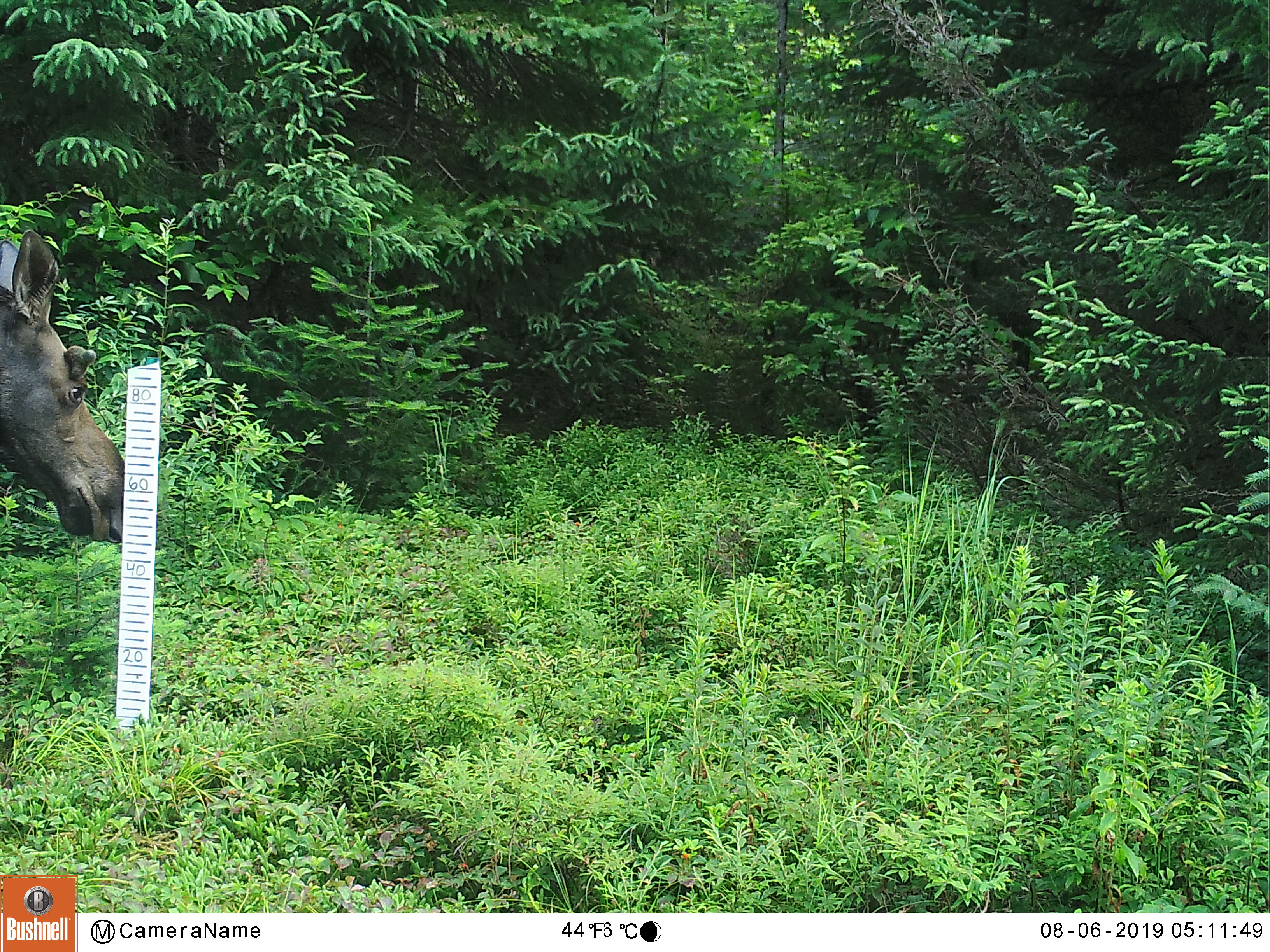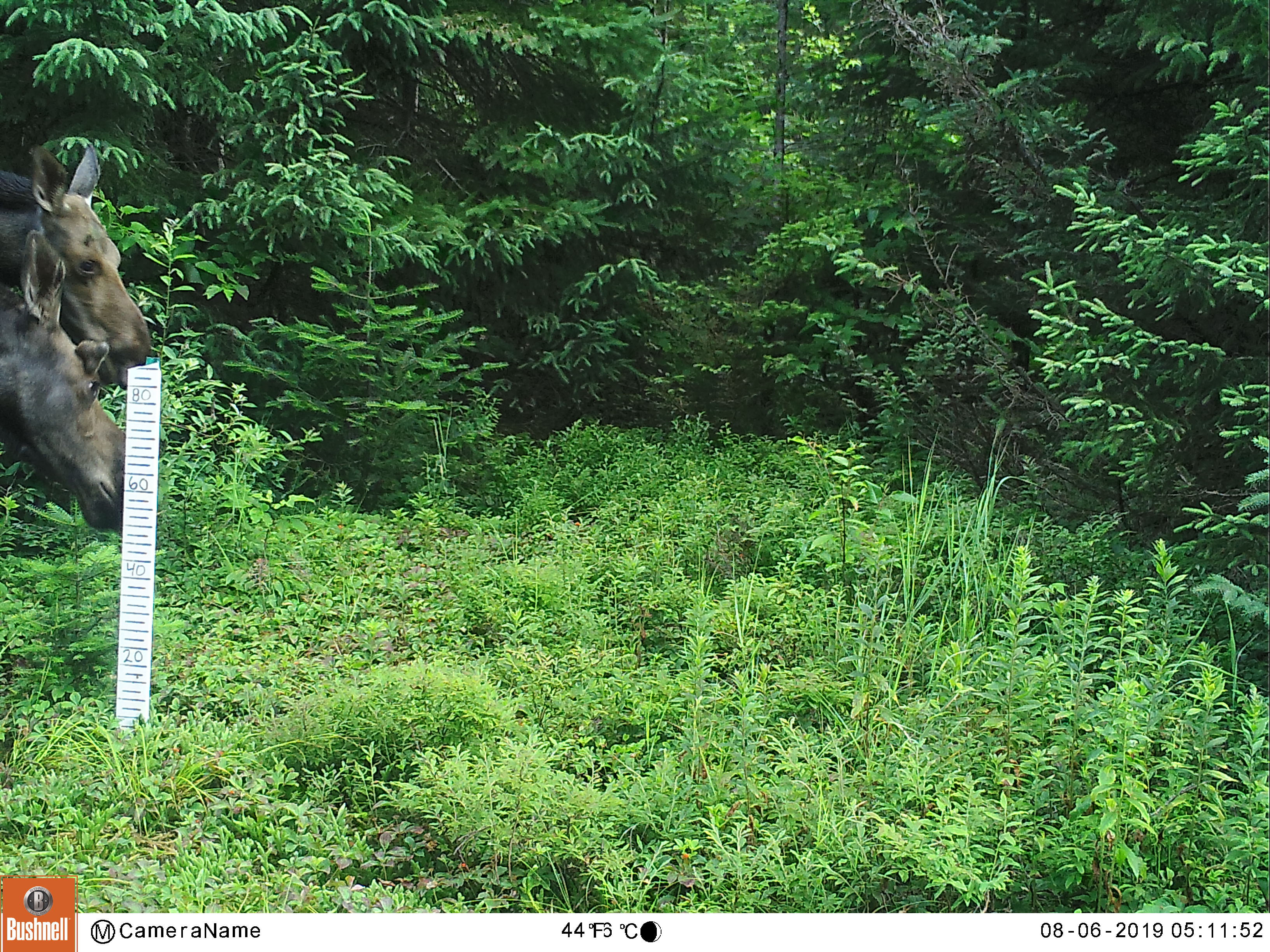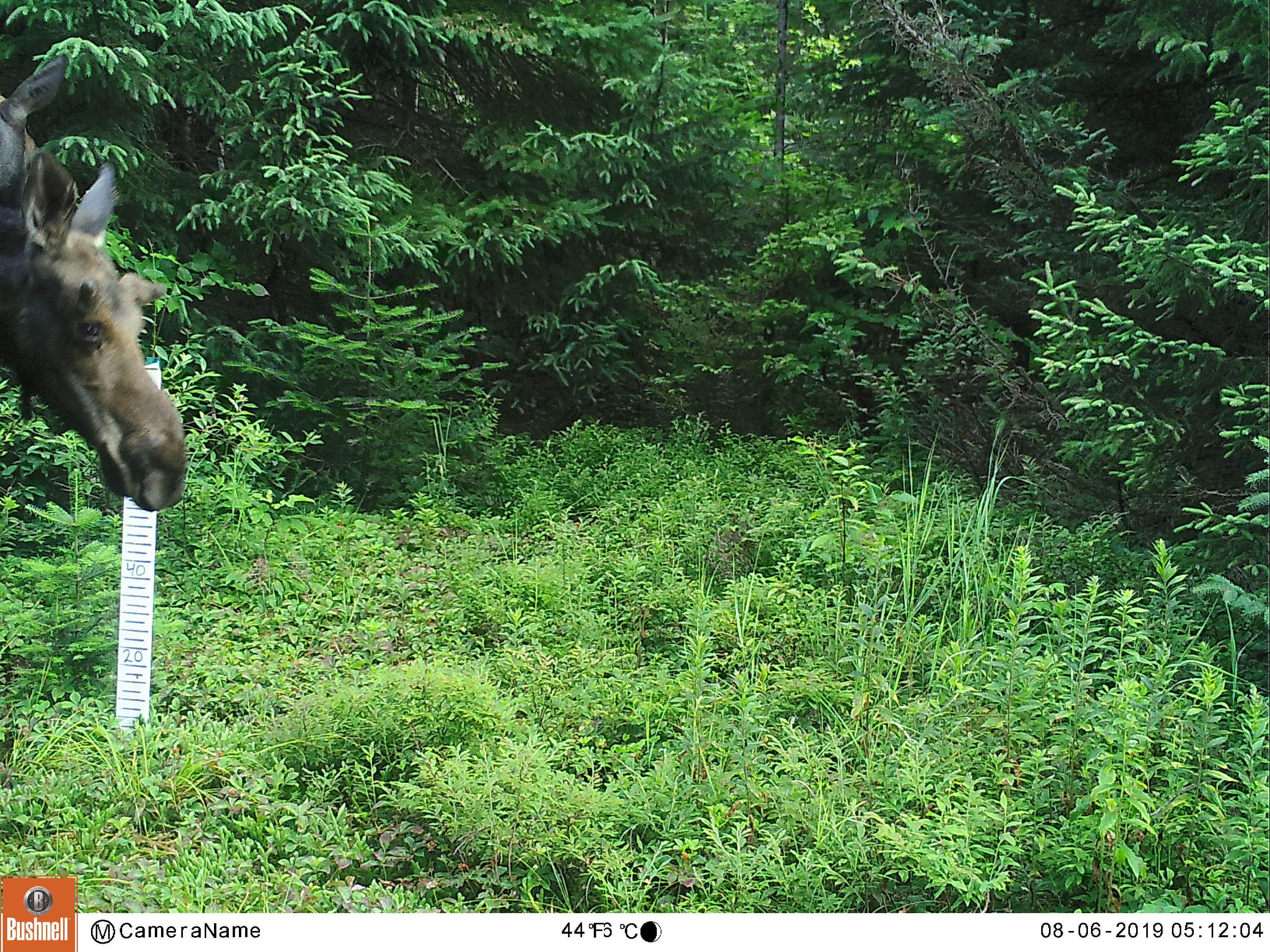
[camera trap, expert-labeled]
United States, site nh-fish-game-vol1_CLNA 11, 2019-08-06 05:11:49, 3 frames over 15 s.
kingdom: Animalia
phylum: Chordata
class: Mammalia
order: Artiodactyla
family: Cervidae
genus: Alces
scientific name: Alces alces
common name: moose